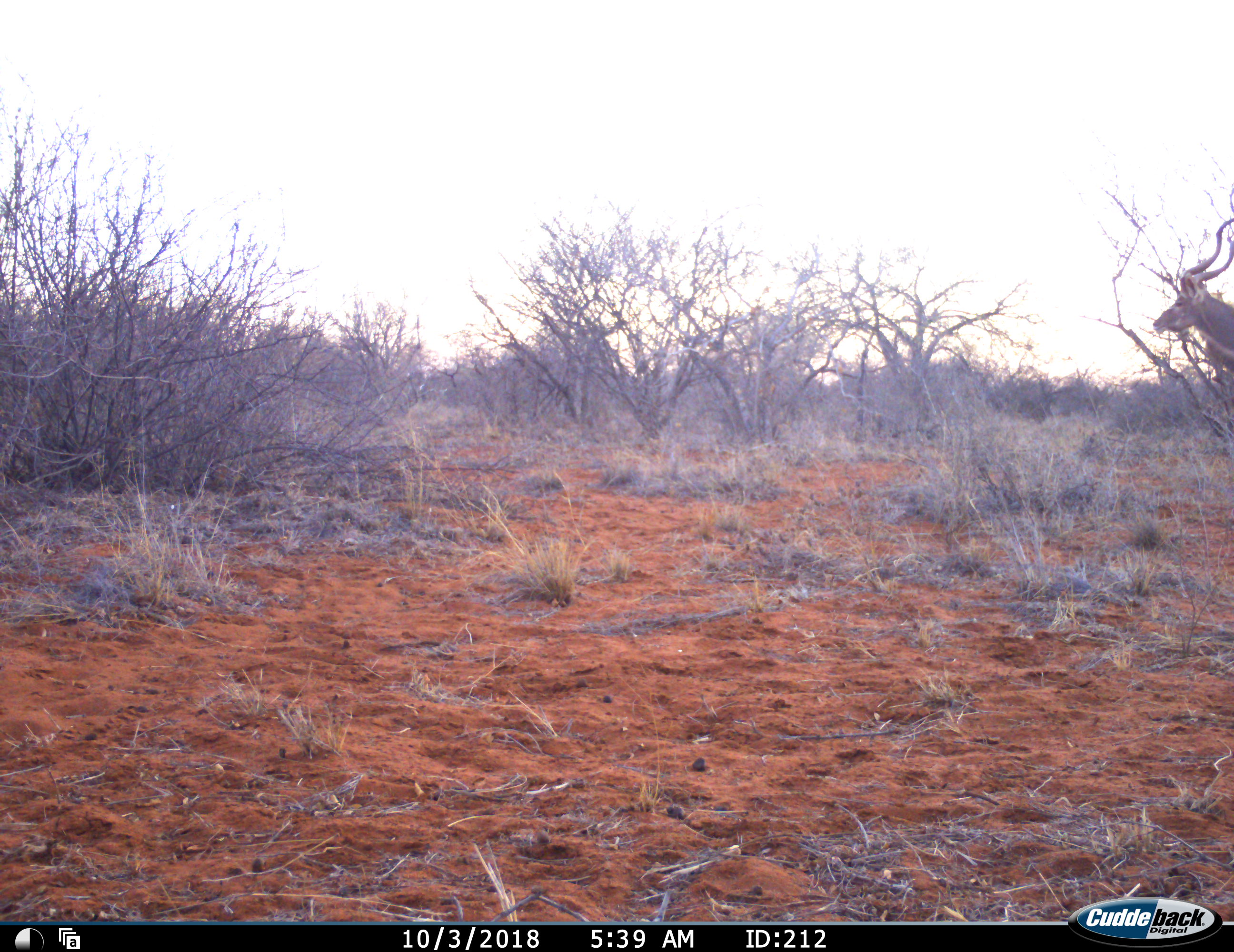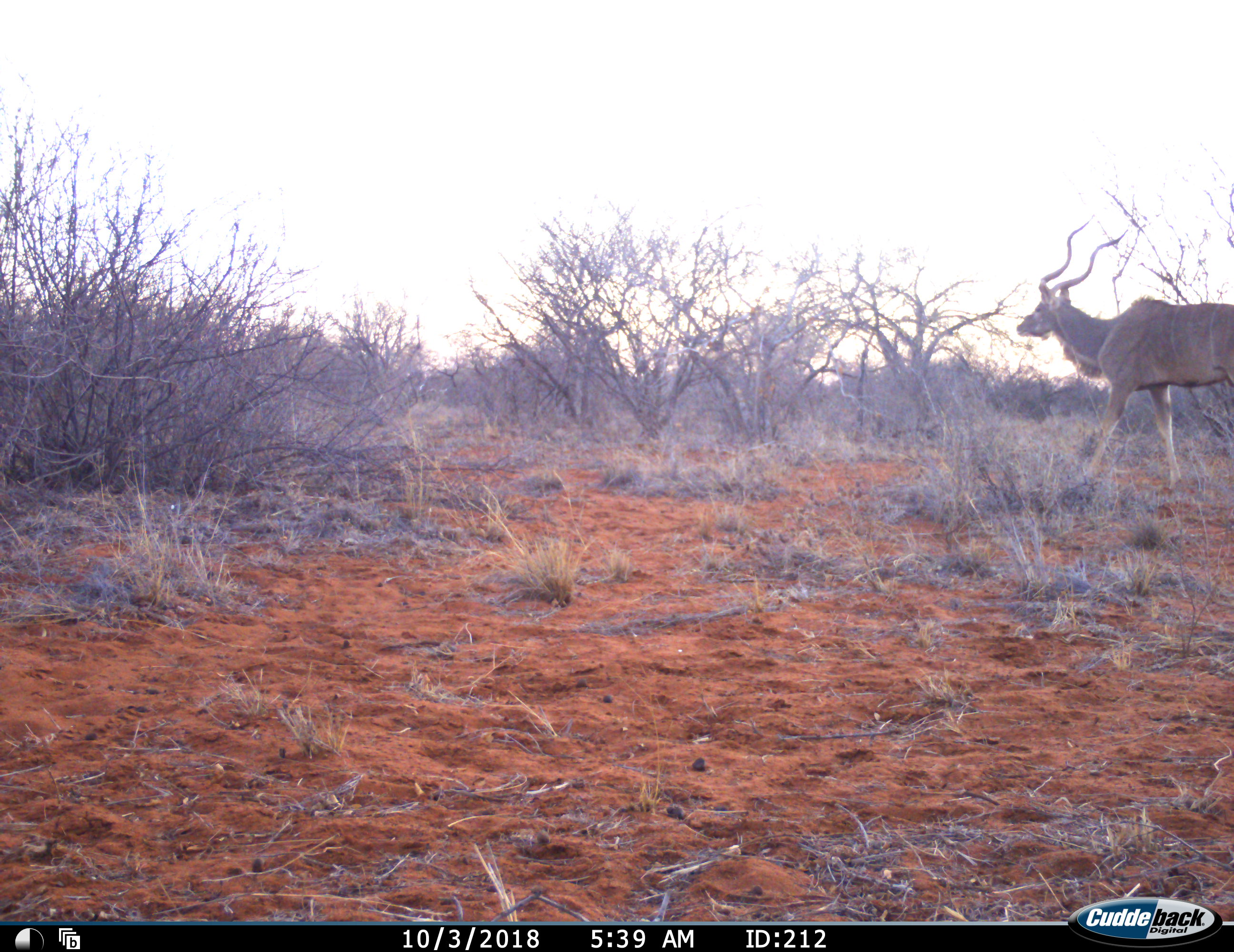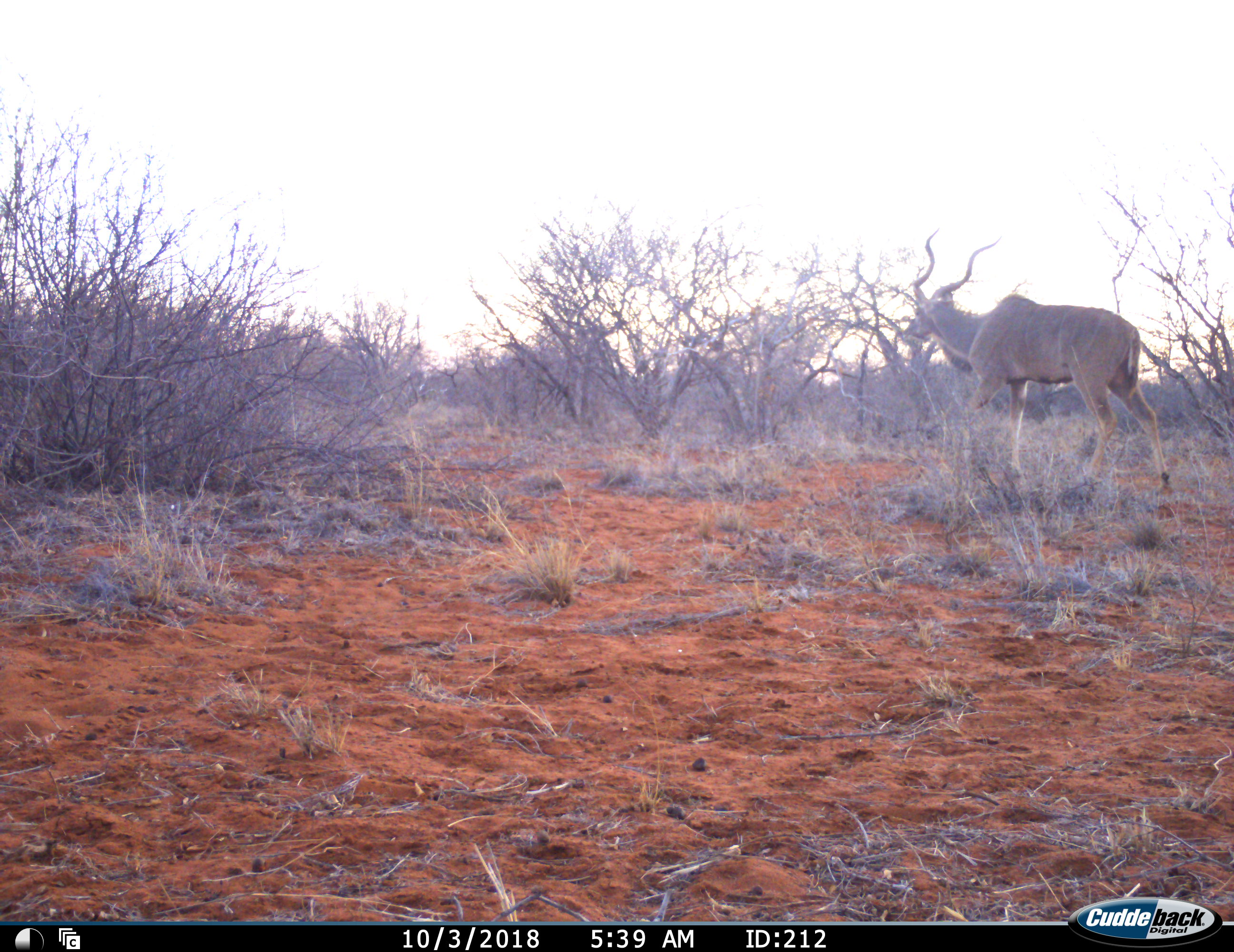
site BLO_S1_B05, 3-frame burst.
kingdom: Animalia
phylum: Chordata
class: Mammalia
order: Artiodactyla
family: Bovidae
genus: Tragelaphus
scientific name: Tragelaphus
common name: kudu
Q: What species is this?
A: Kudu (Tragelaphus).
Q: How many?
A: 1.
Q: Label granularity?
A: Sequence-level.